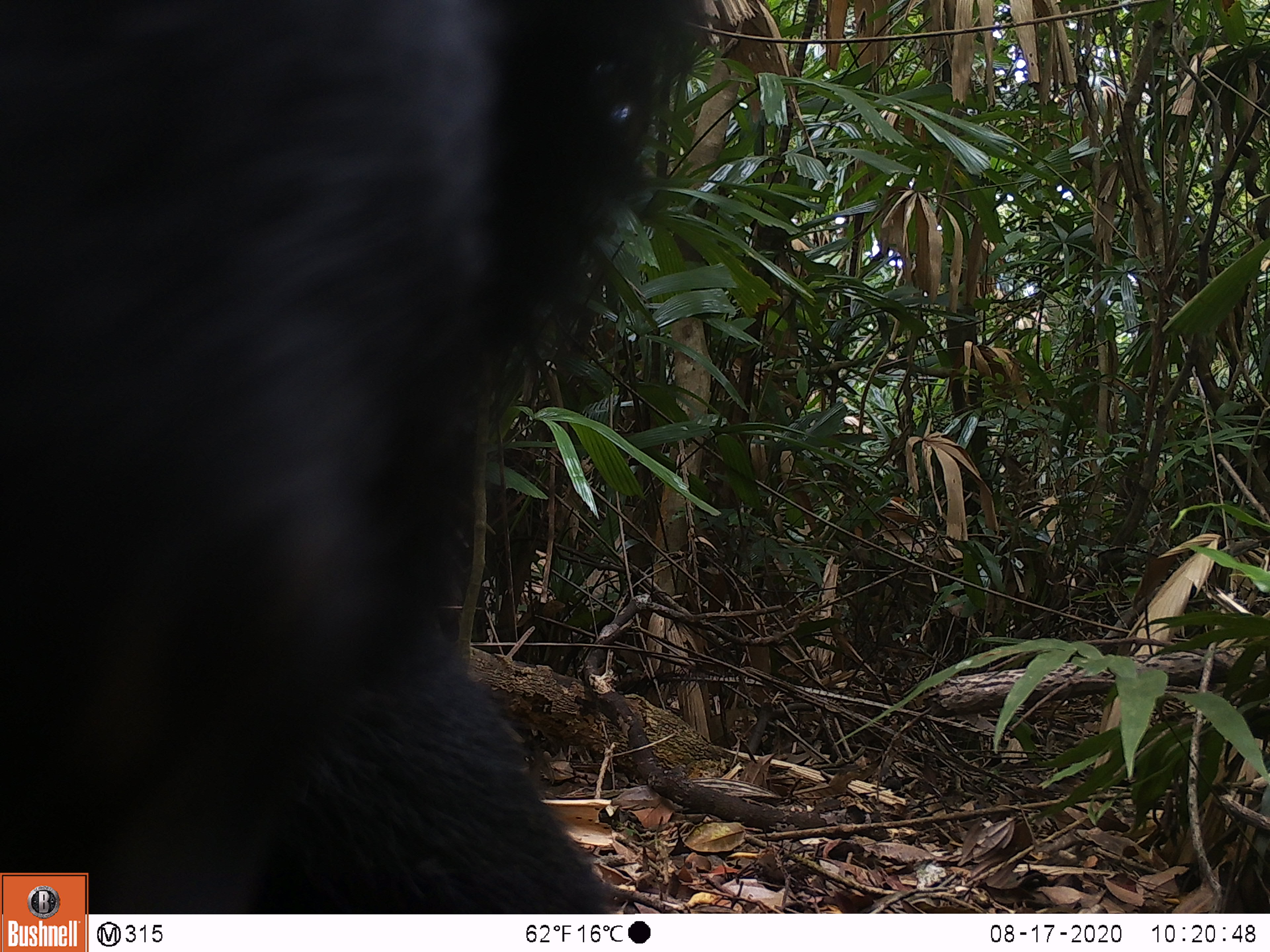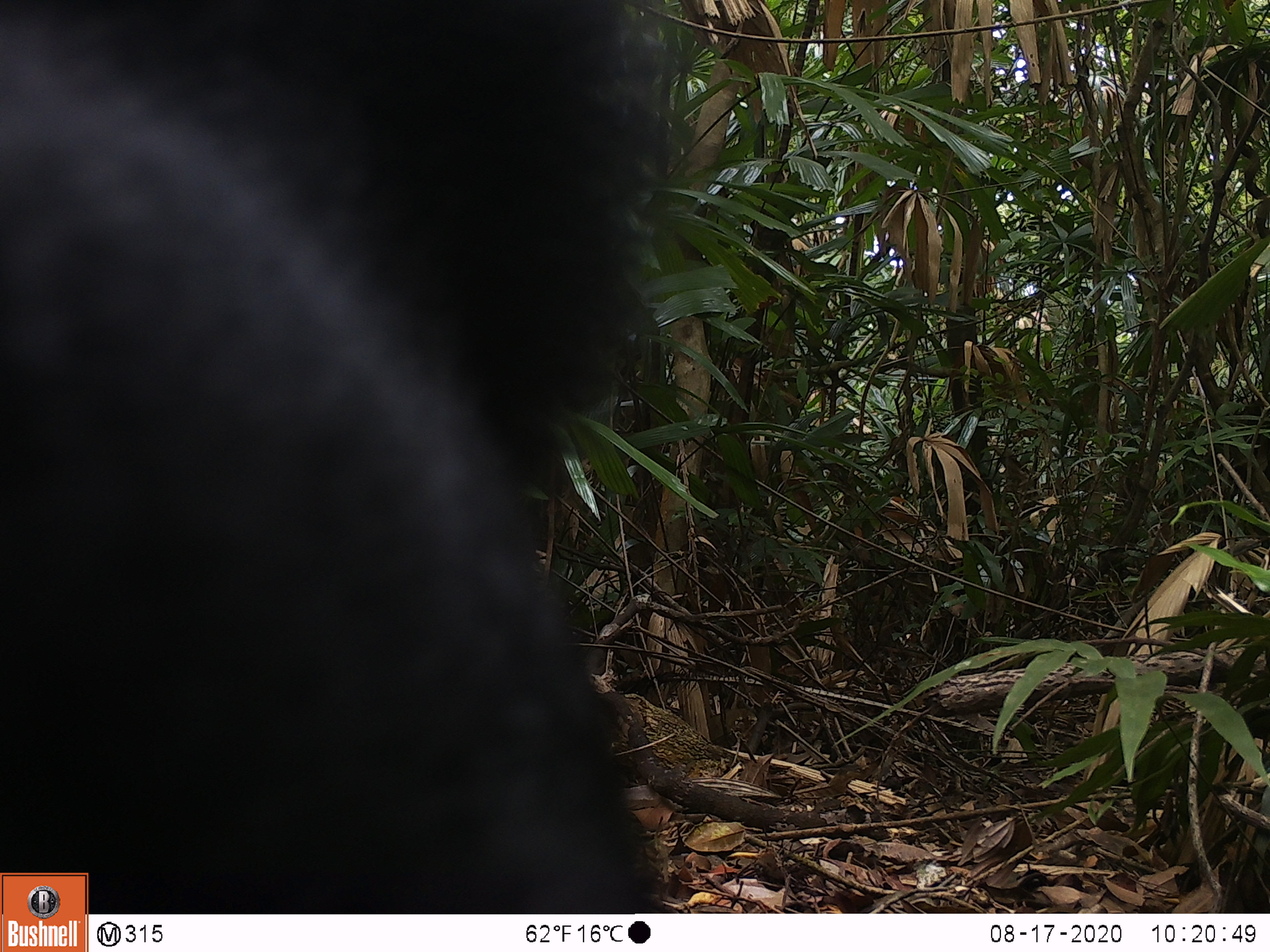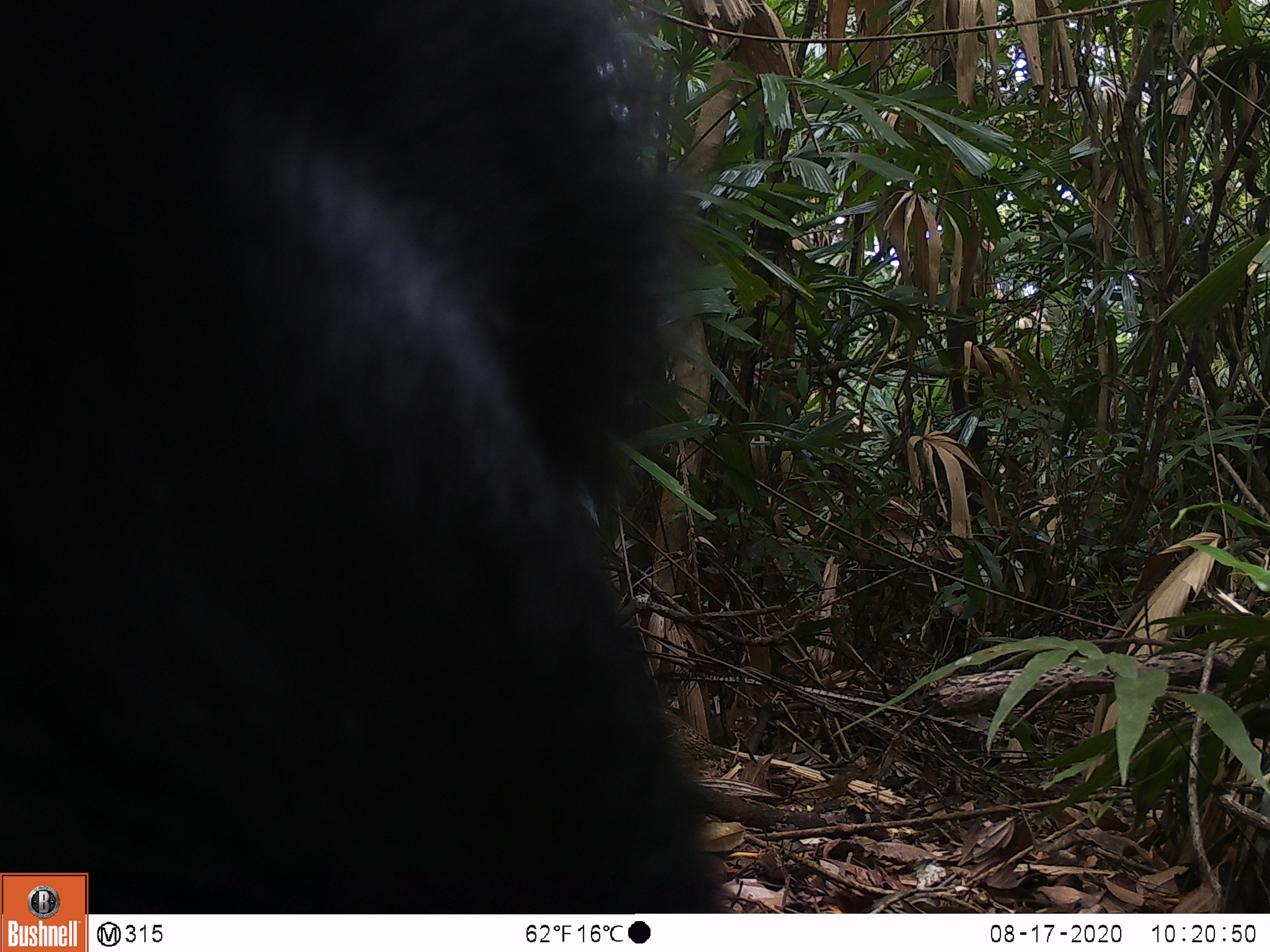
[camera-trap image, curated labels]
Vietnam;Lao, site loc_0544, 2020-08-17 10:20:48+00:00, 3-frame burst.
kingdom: Animalia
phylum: Chordata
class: Mammalia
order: Carnivora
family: Ursidae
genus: Ursus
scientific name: Ursus thibetanus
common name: asian black bear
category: asiatic black bear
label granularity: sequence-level